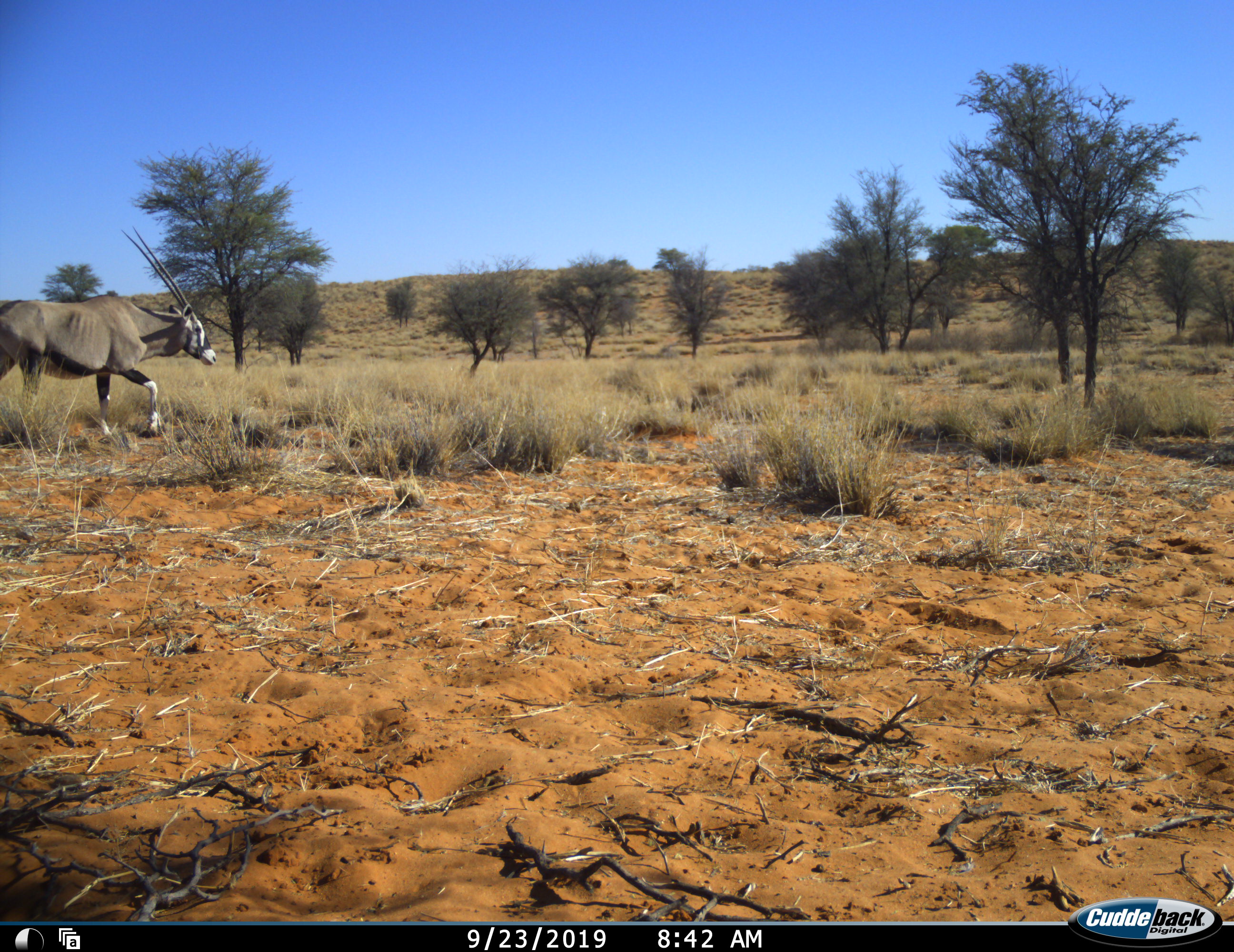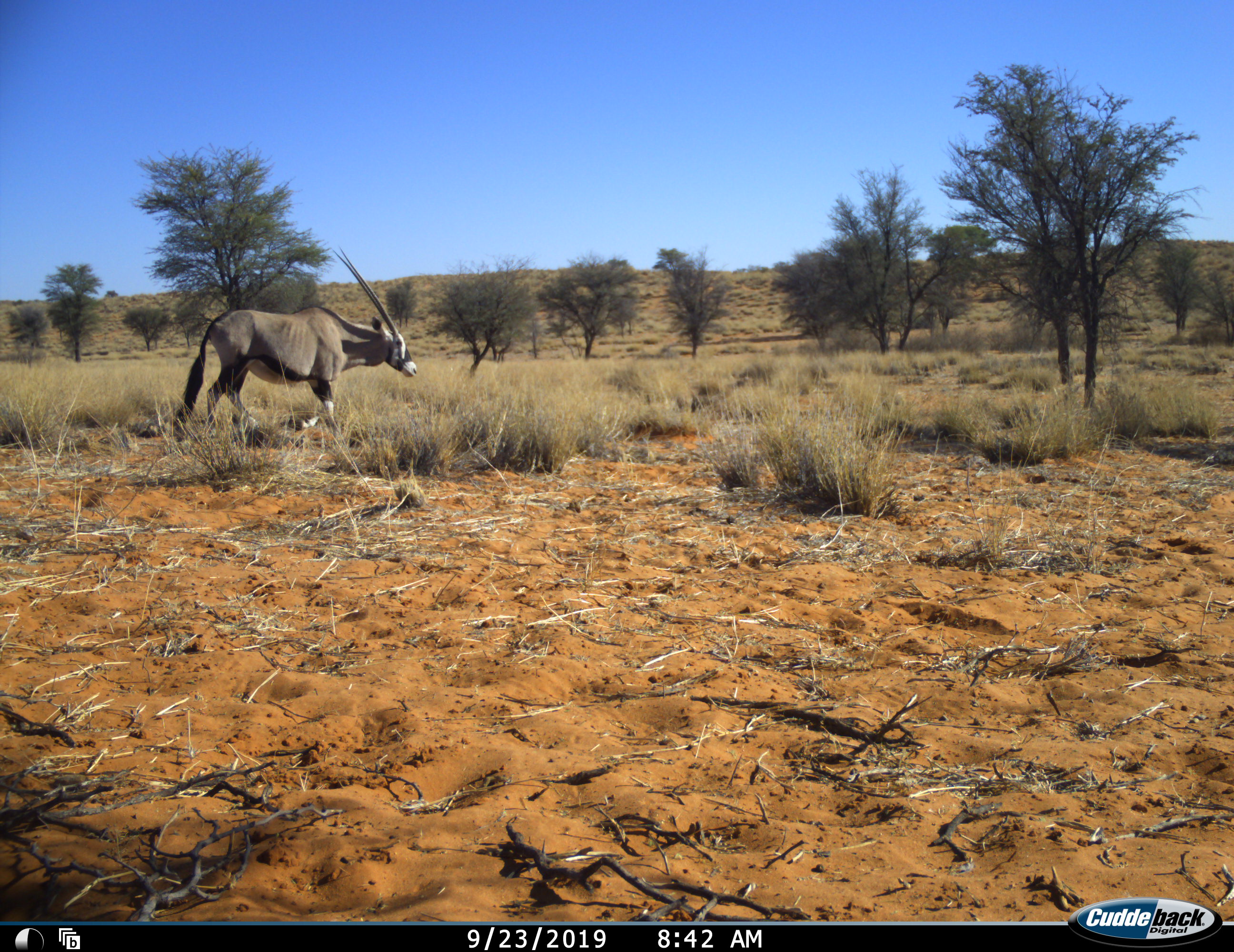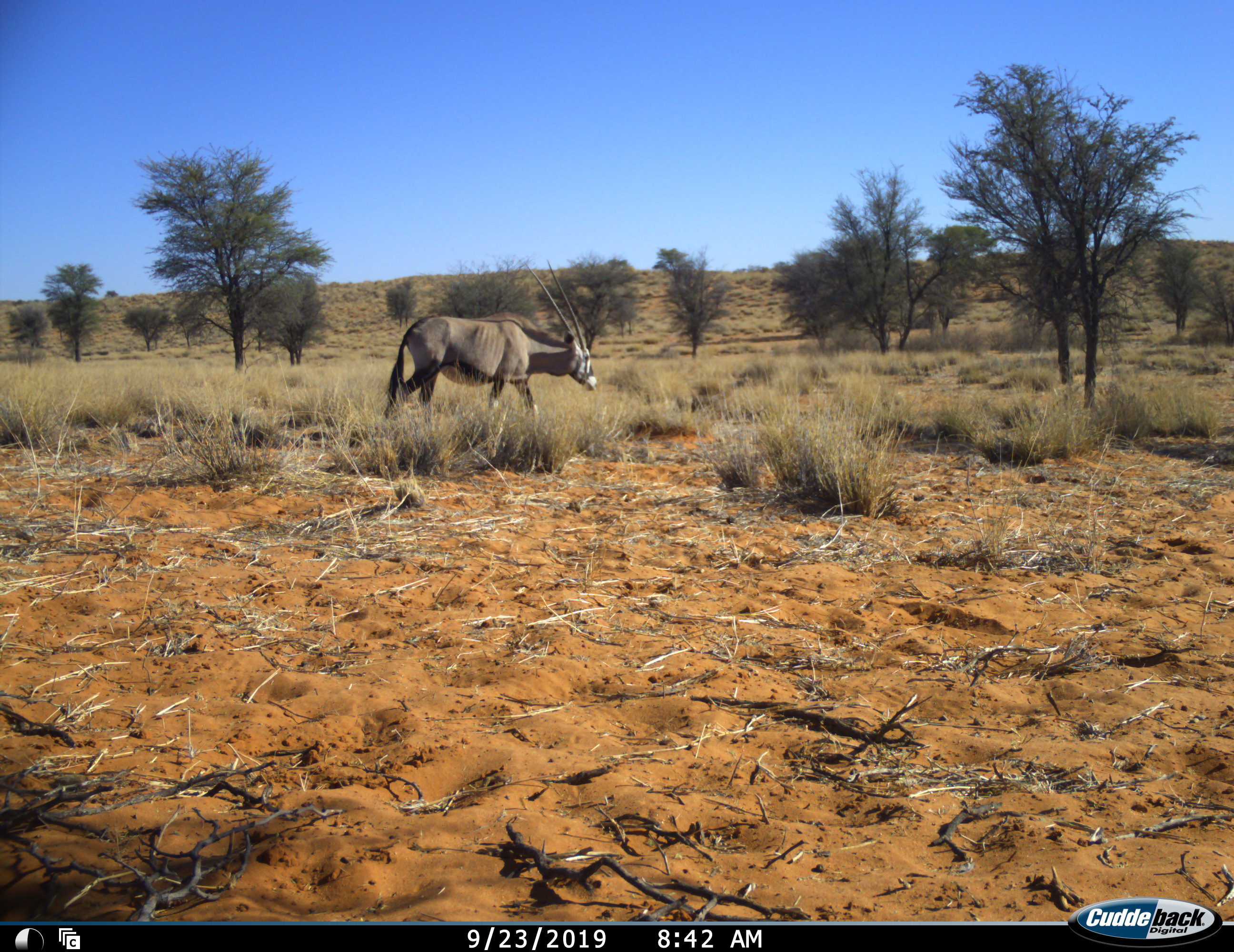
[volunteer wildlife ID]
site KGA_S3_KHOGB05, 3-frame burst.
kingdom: Animalia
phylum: Chordata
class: Mammalia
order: Artiodactyla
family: Bovidae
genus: Oryx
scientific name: Oryx gazella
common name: gemsbok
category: oryx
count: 1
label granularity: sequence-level